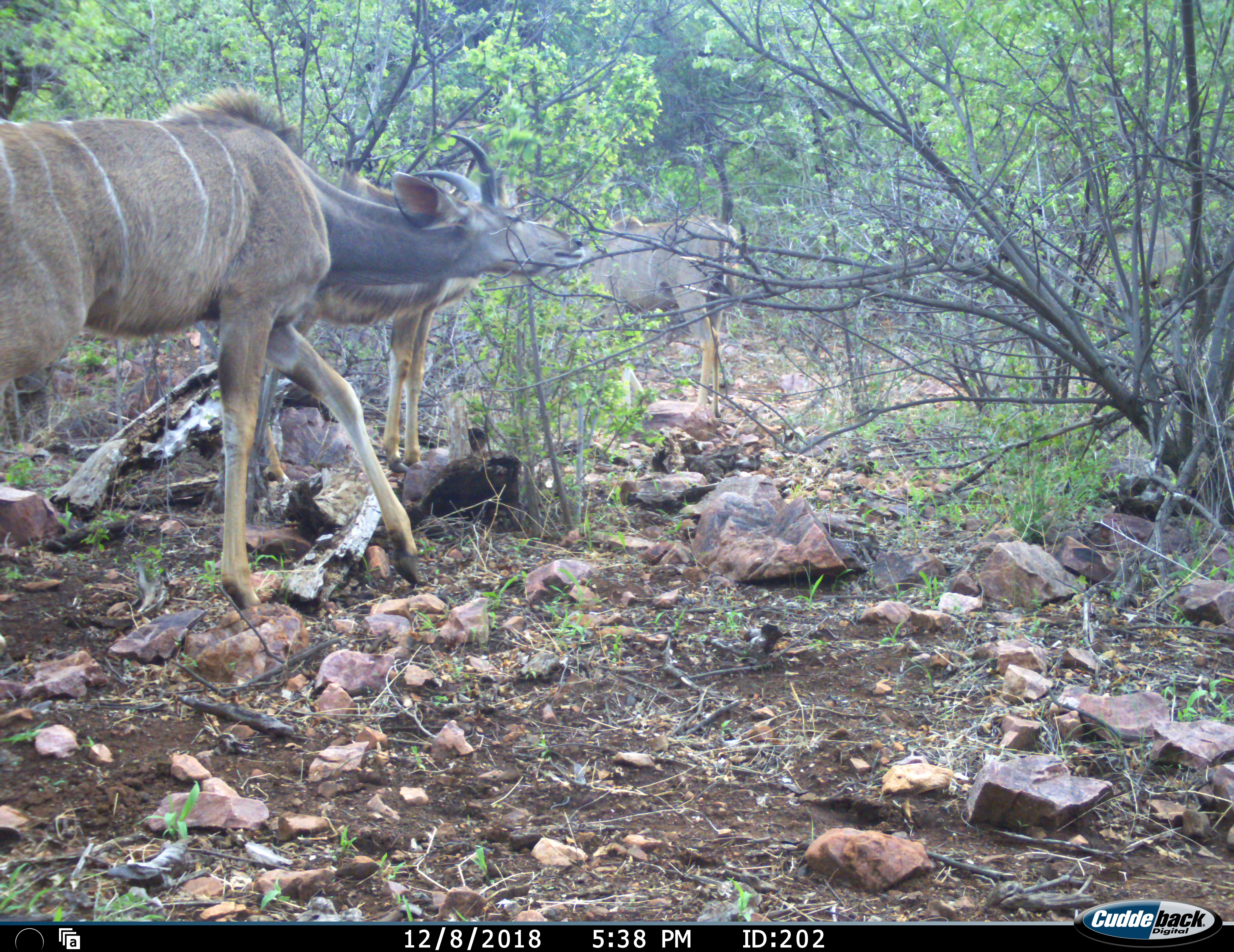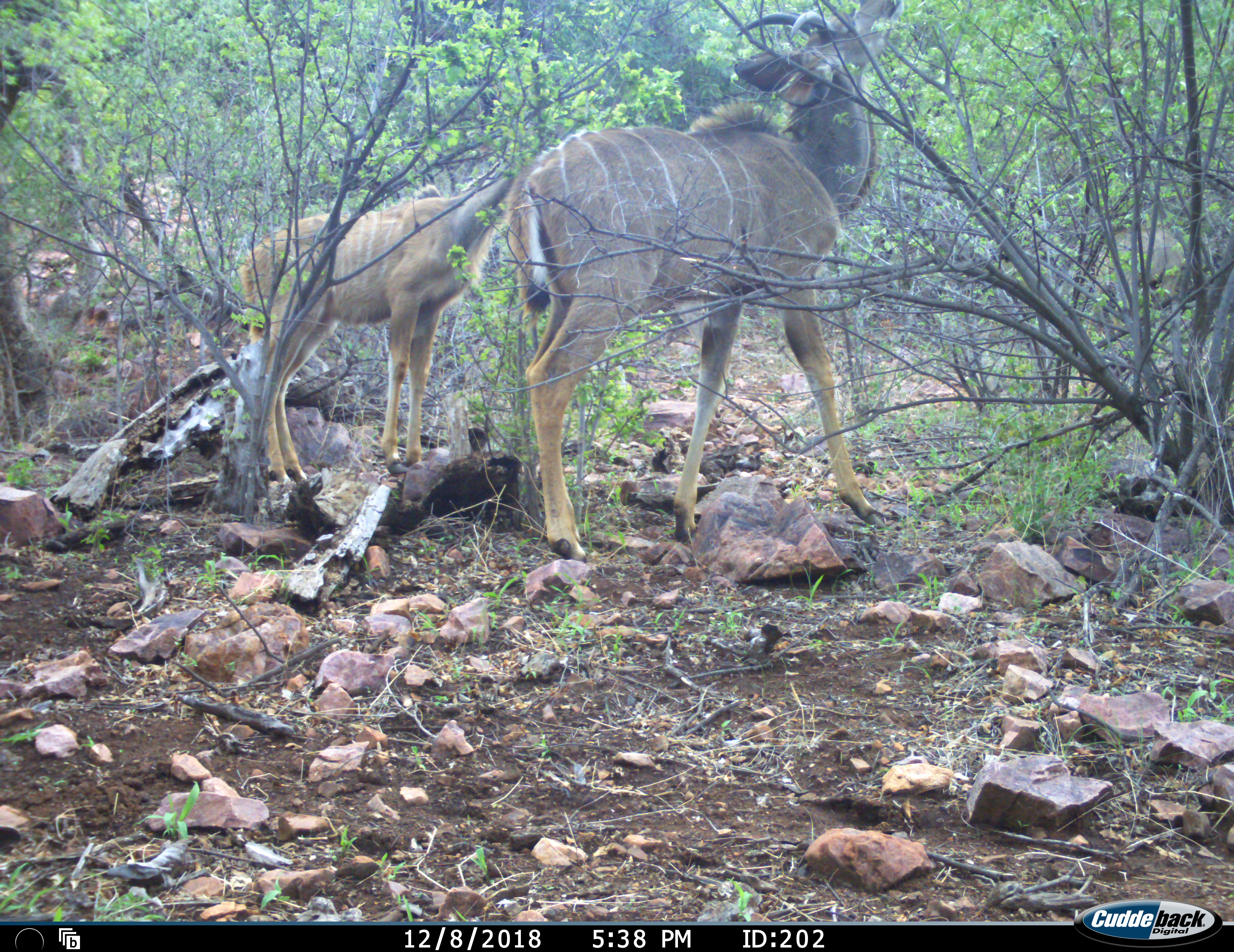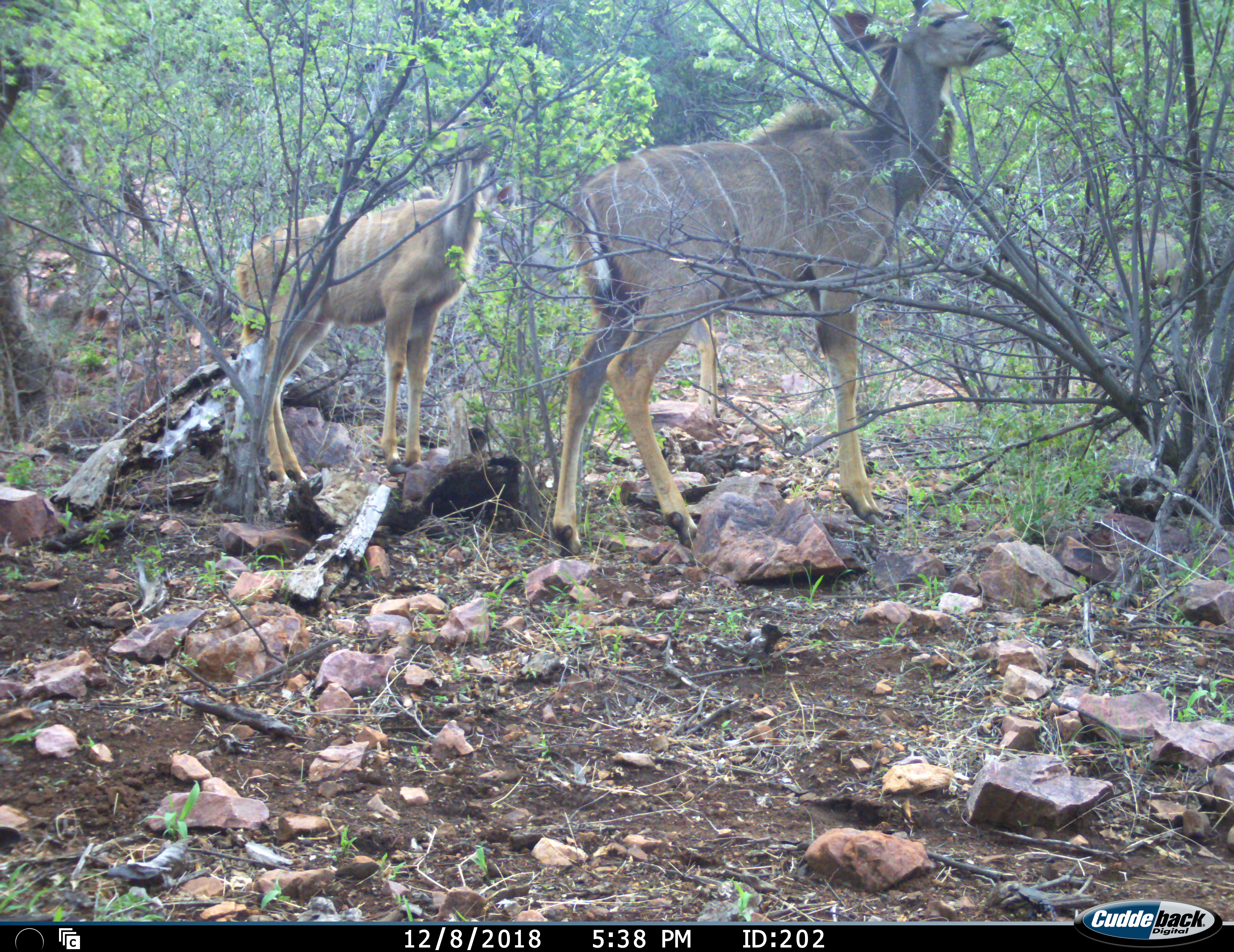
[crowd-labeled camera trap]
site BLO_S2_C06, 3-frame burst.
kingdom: Animalia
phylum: Chordata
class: Mammalia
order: Artiodactyla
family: Bovidae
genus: Tragelaphus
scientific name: Tragelaphus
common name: kudu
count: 3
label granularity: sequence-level